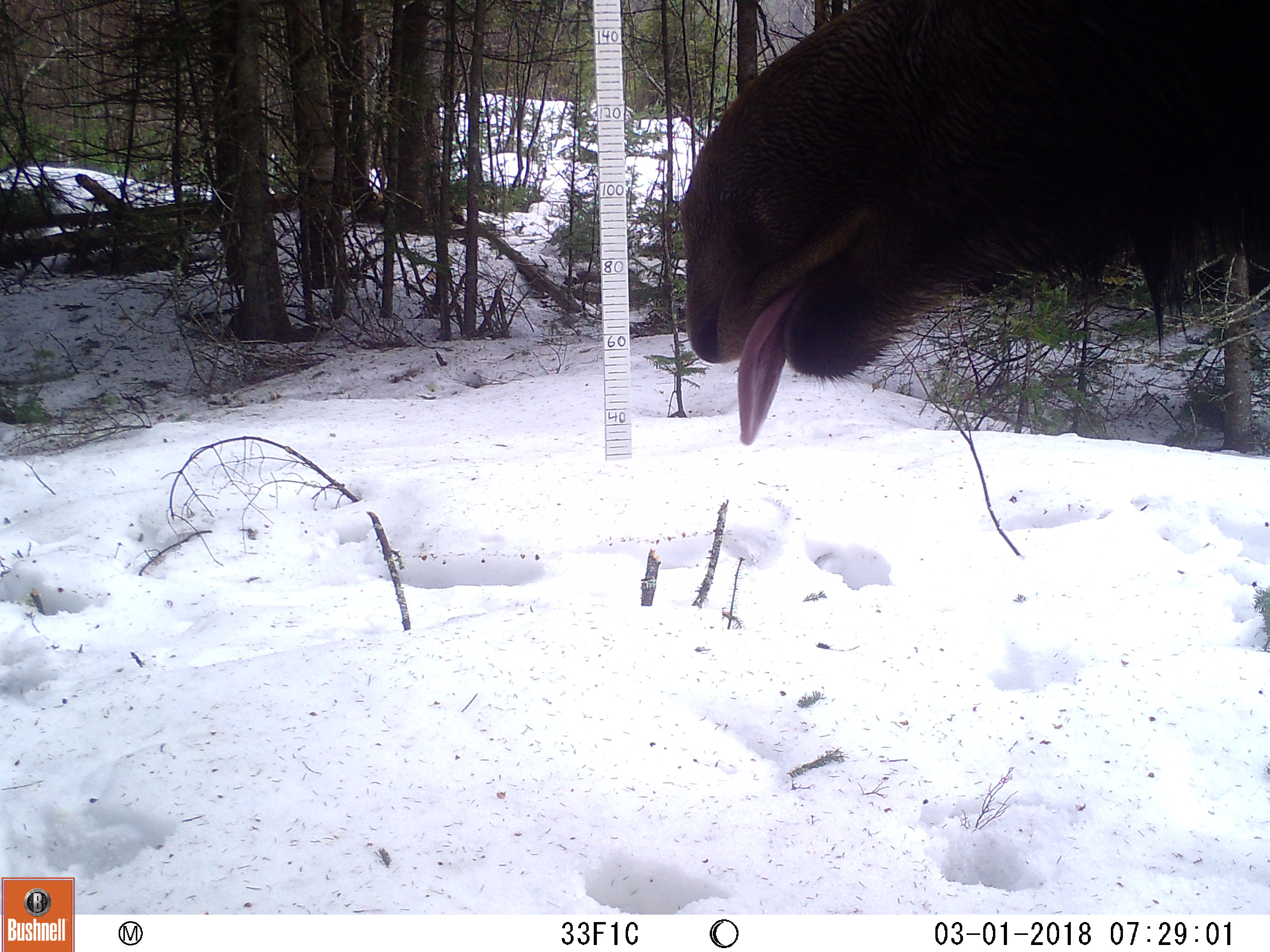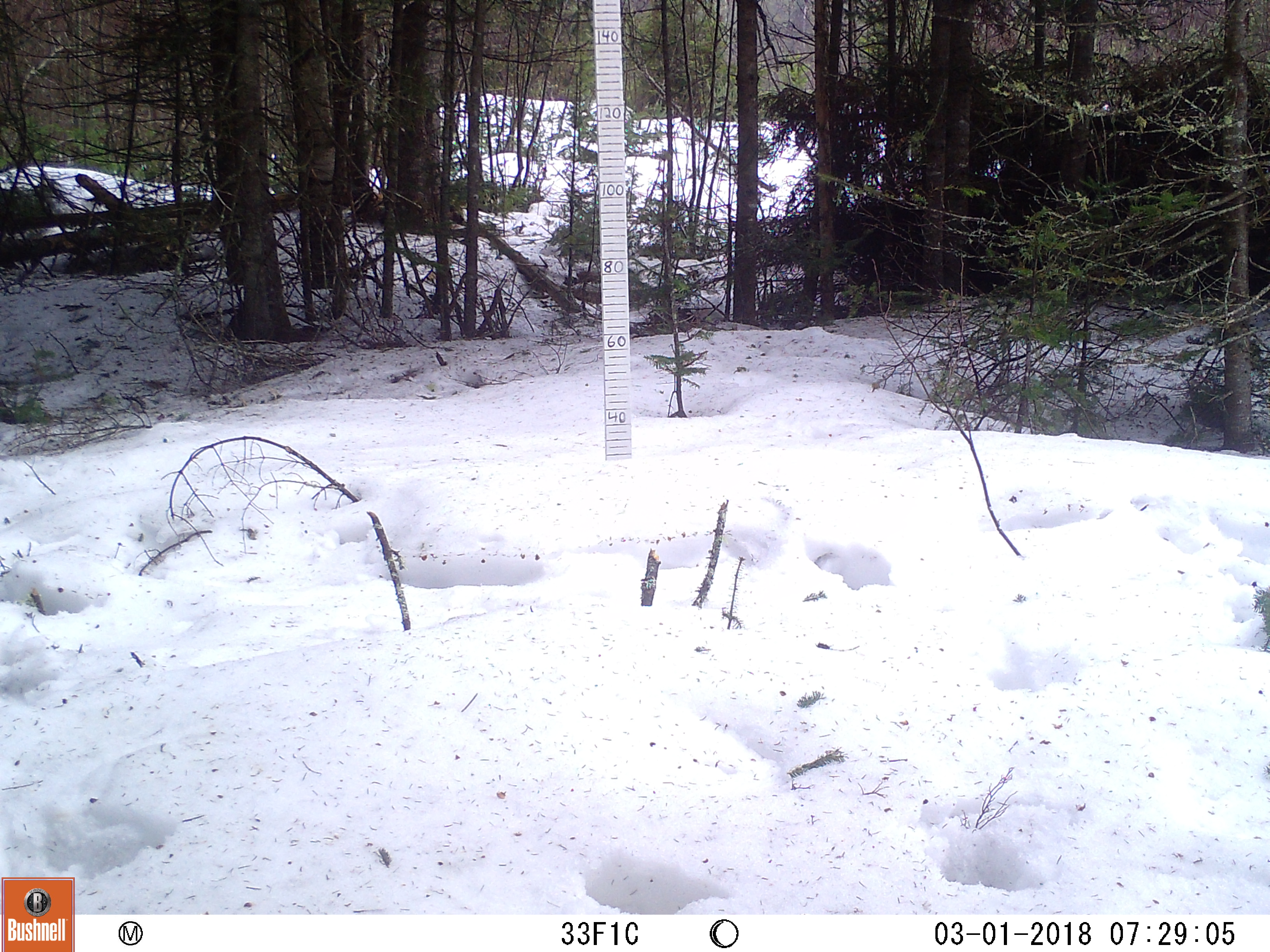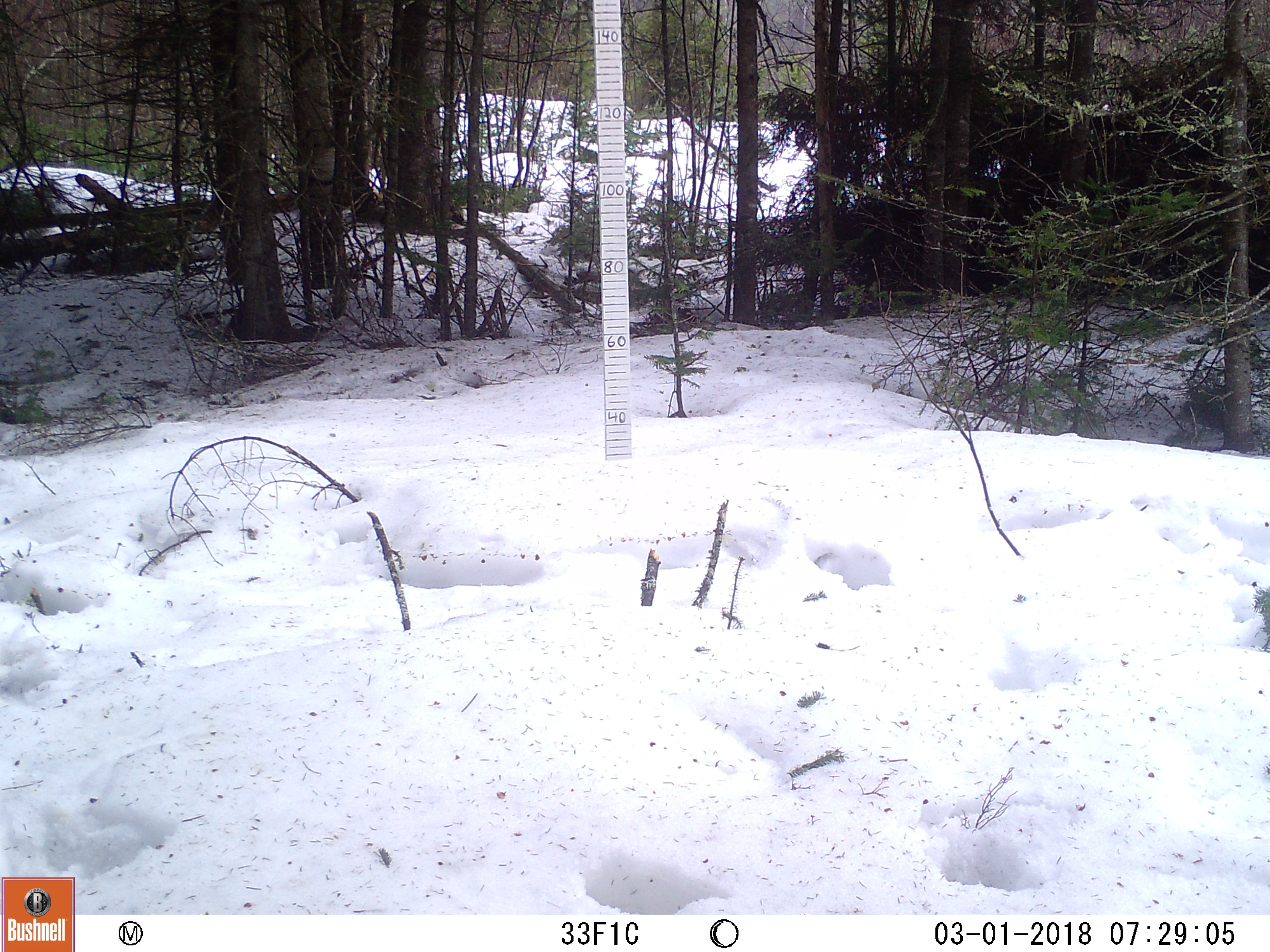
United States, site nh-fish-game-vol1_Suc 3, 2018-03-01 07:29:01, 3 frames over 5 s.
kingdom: Animalia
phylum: Chordata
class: Mammalia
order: Artiodactyla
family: Cervidae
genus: Alces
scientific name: Alces alces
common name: moose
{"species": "moose (Alces alces)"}